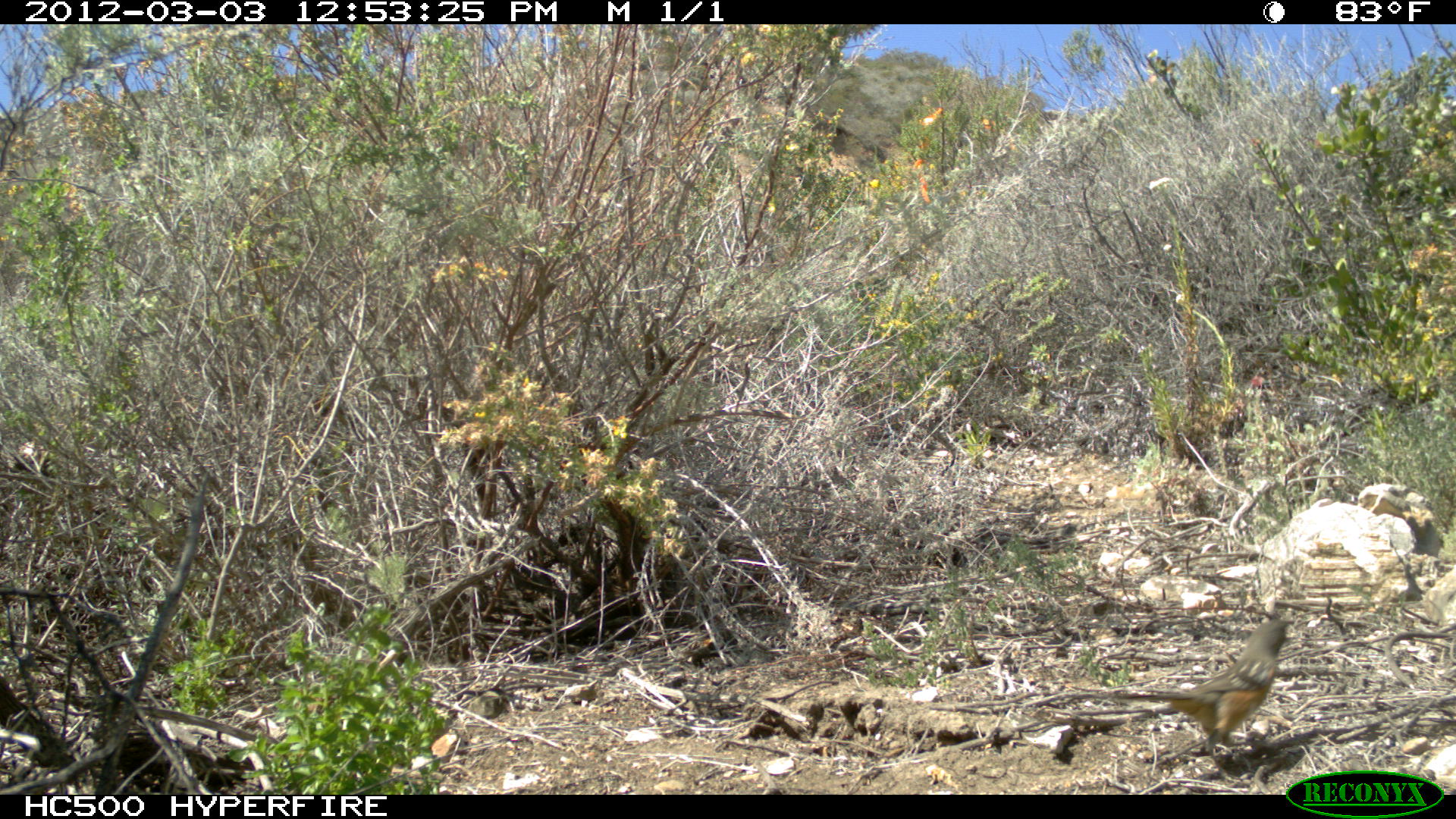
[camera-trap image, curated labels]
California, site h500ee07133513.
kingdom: Animalia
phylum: Chordata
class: Aves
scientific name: Aves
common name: bird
Bird (Aves).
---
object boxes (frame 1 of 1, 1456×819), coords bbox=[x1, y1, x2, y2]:
bird: bbox=[1122, 614, 1300, 774]